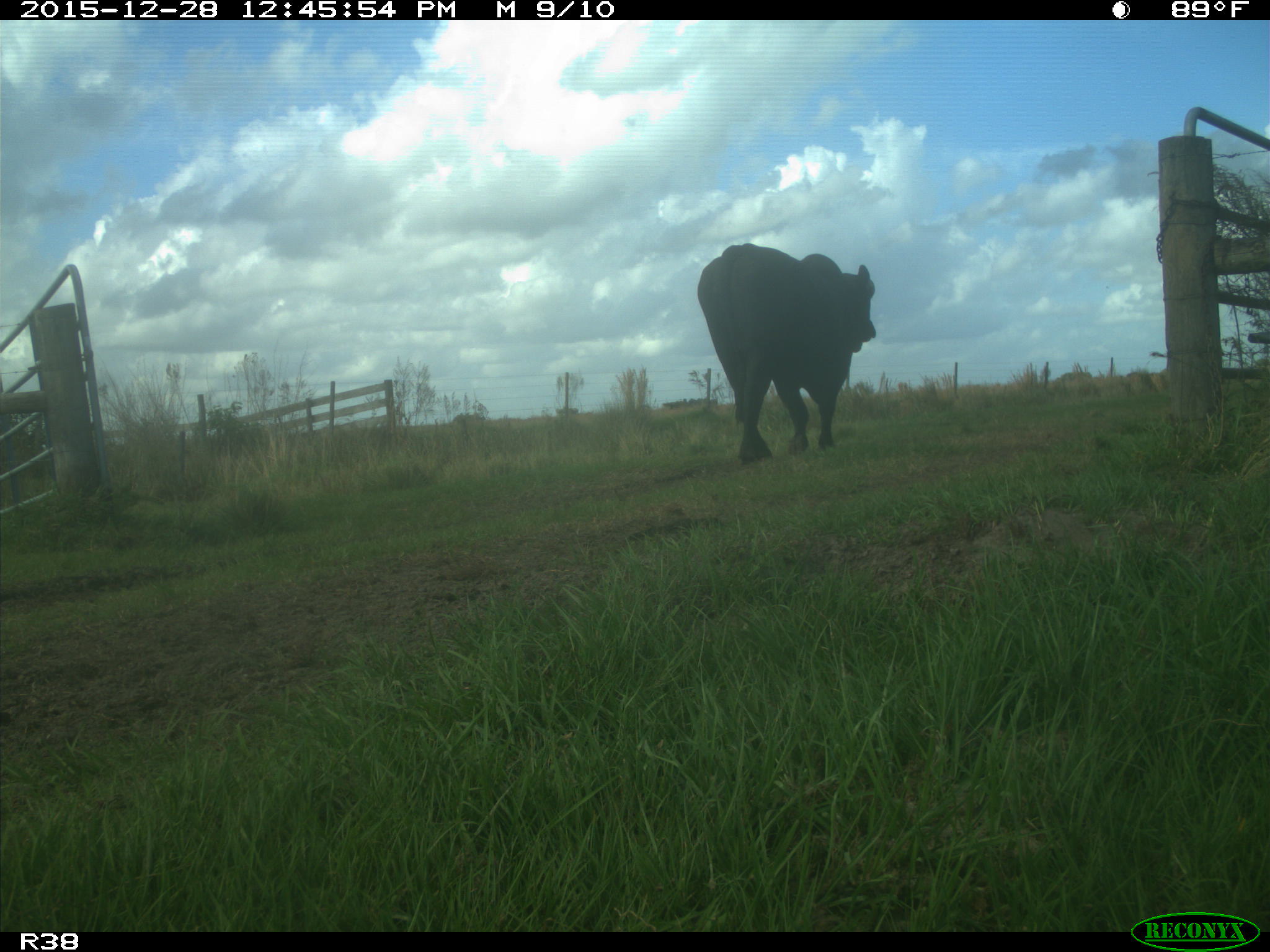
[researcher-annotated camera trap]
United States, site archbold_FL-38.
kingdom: Animalia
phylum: Chordata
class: Mammalia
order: Artiodactyla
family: Bovidae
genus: Bos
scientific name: Bos taurus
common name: domestic cow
Bos taurus (domestic cow).